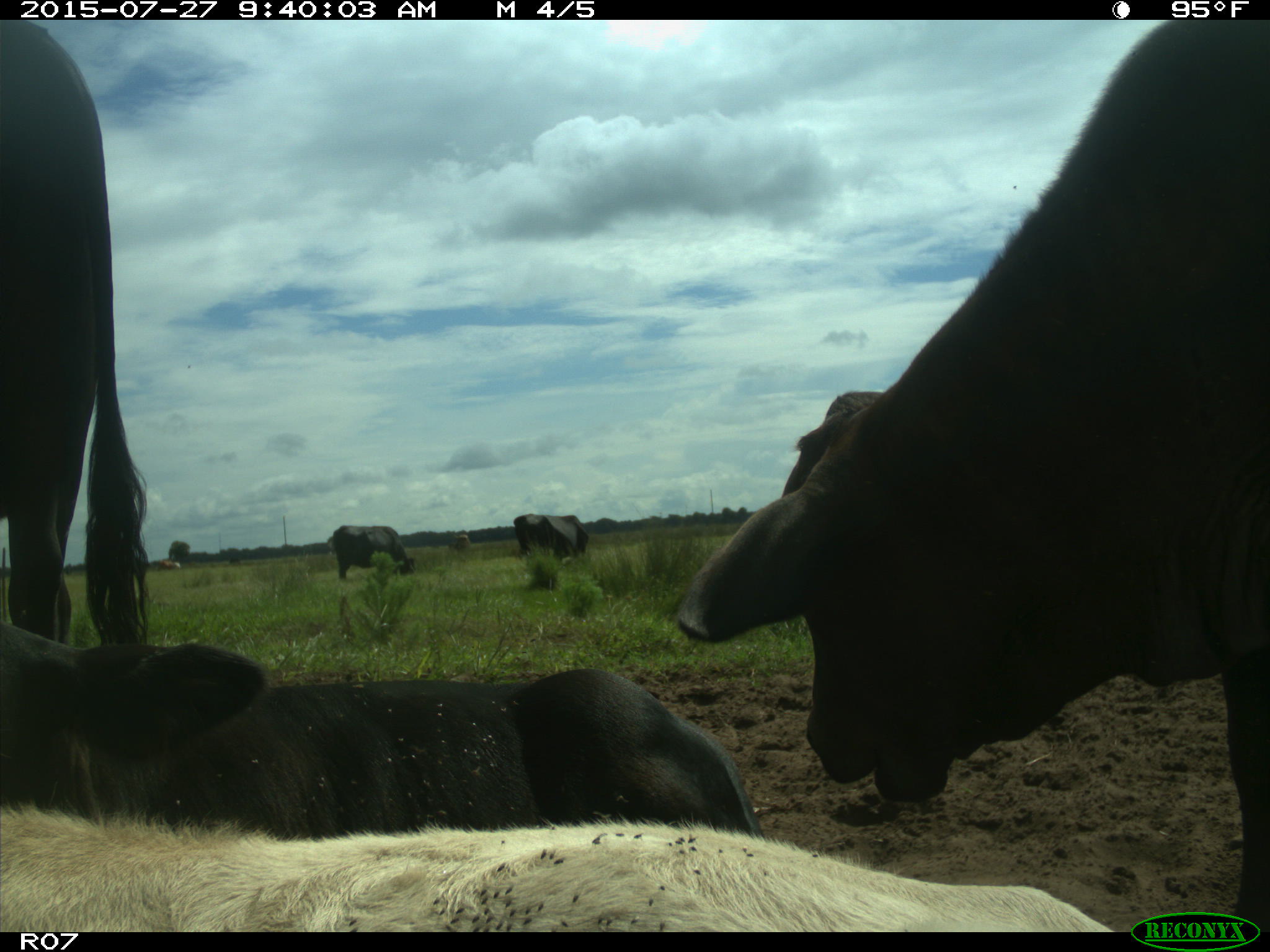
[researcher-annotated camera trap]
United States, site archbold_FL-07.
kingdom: Animalia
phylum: Chordata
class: Mammalia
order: Artiodactyla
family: Bovidae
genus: Bos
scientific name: Bos taurus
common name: domestic cow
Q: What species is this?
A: Bos taurus (domestic cow).